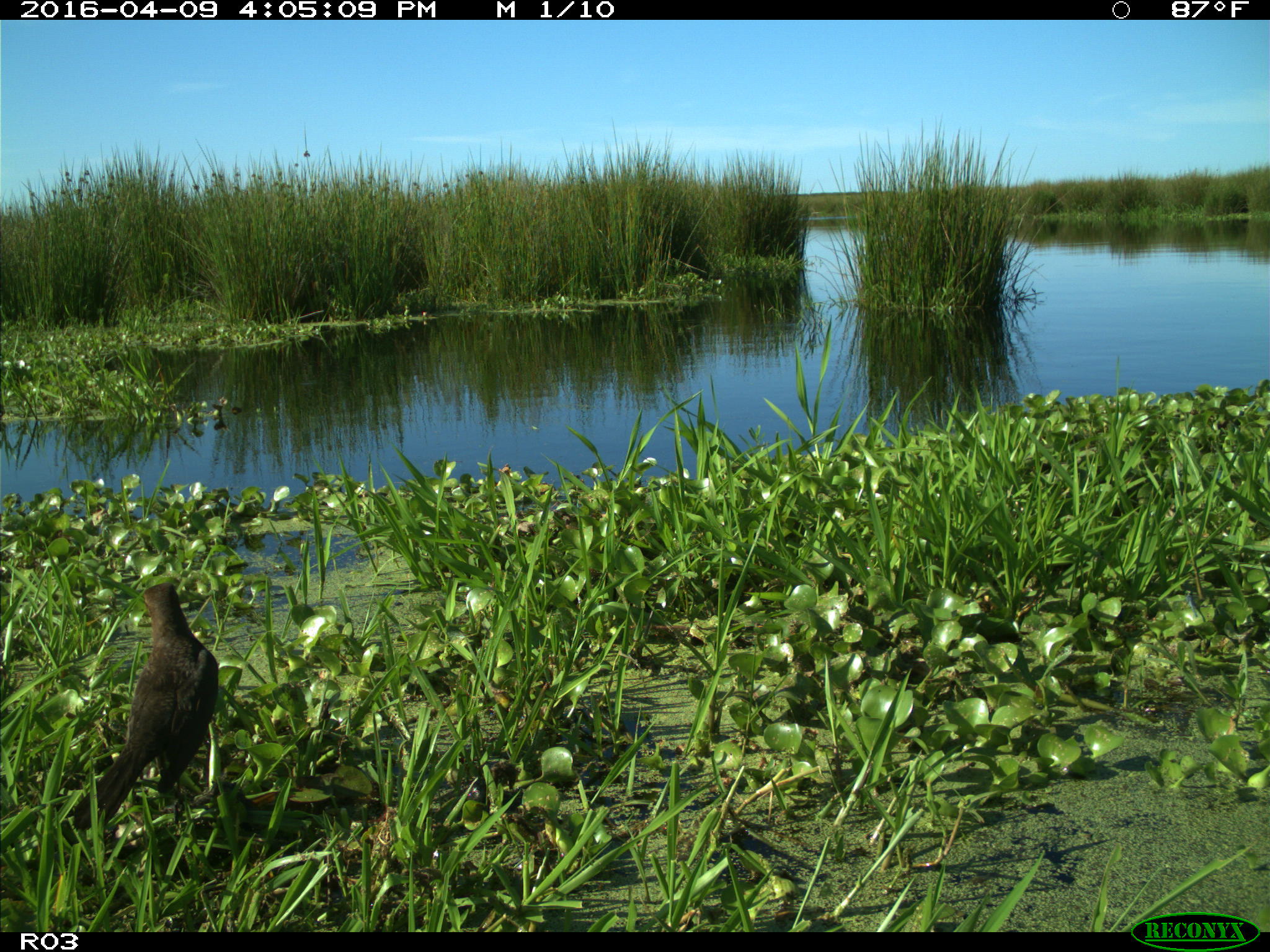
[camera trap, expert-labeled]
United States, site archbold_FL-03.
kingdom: Animalia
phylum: Chordata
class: Aves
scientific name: Aves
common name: birds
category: unidentified bird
Unidentified bird (birds) (Aves).